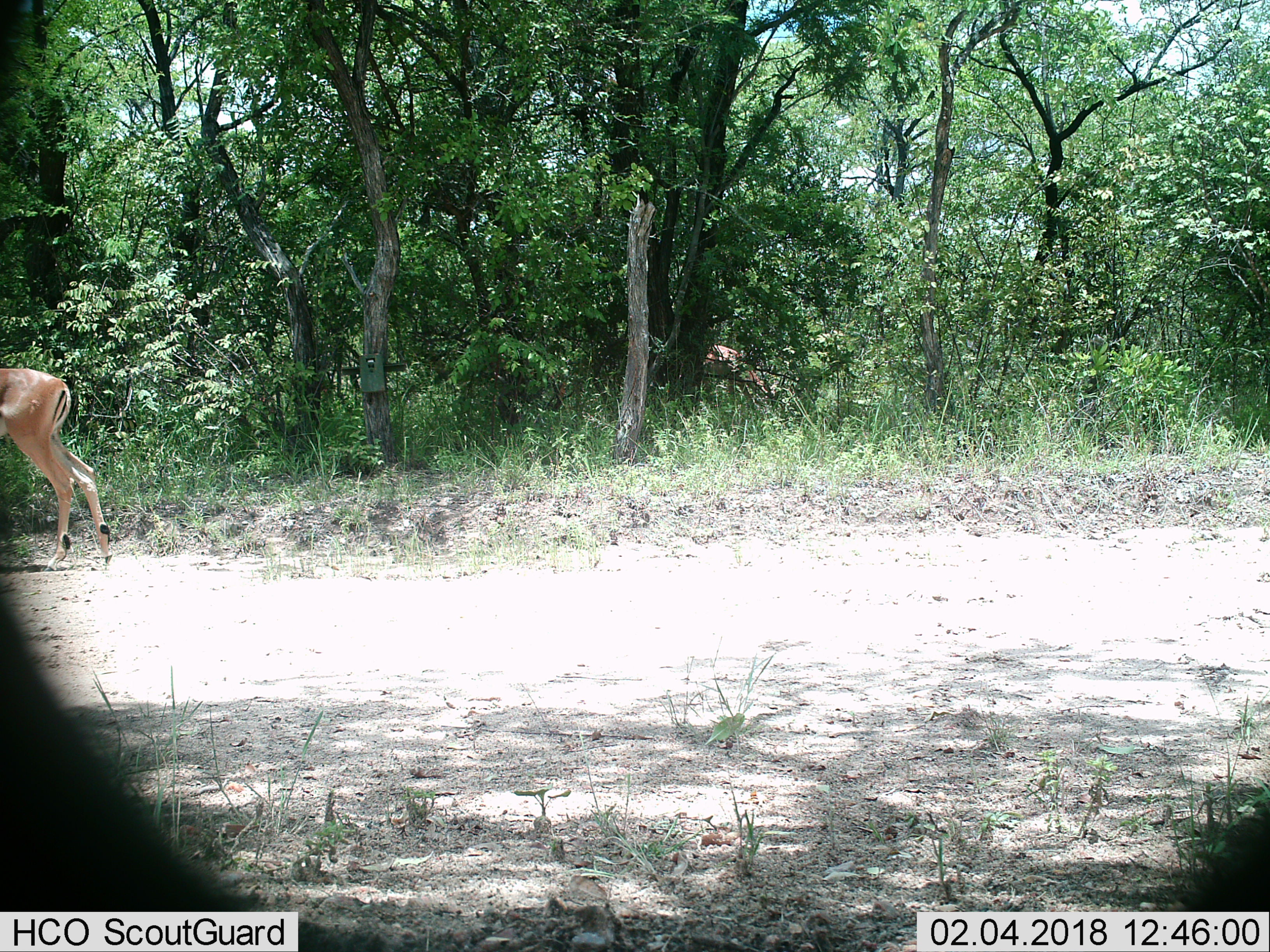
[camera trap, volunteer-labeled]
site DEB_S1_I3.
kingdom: Animalia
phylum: Chordata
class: Mammalia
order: Artiodactyla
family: Bovidae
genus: Aepyceros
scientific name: Aepyceros melampus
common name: impala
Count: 1.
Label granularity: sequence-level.